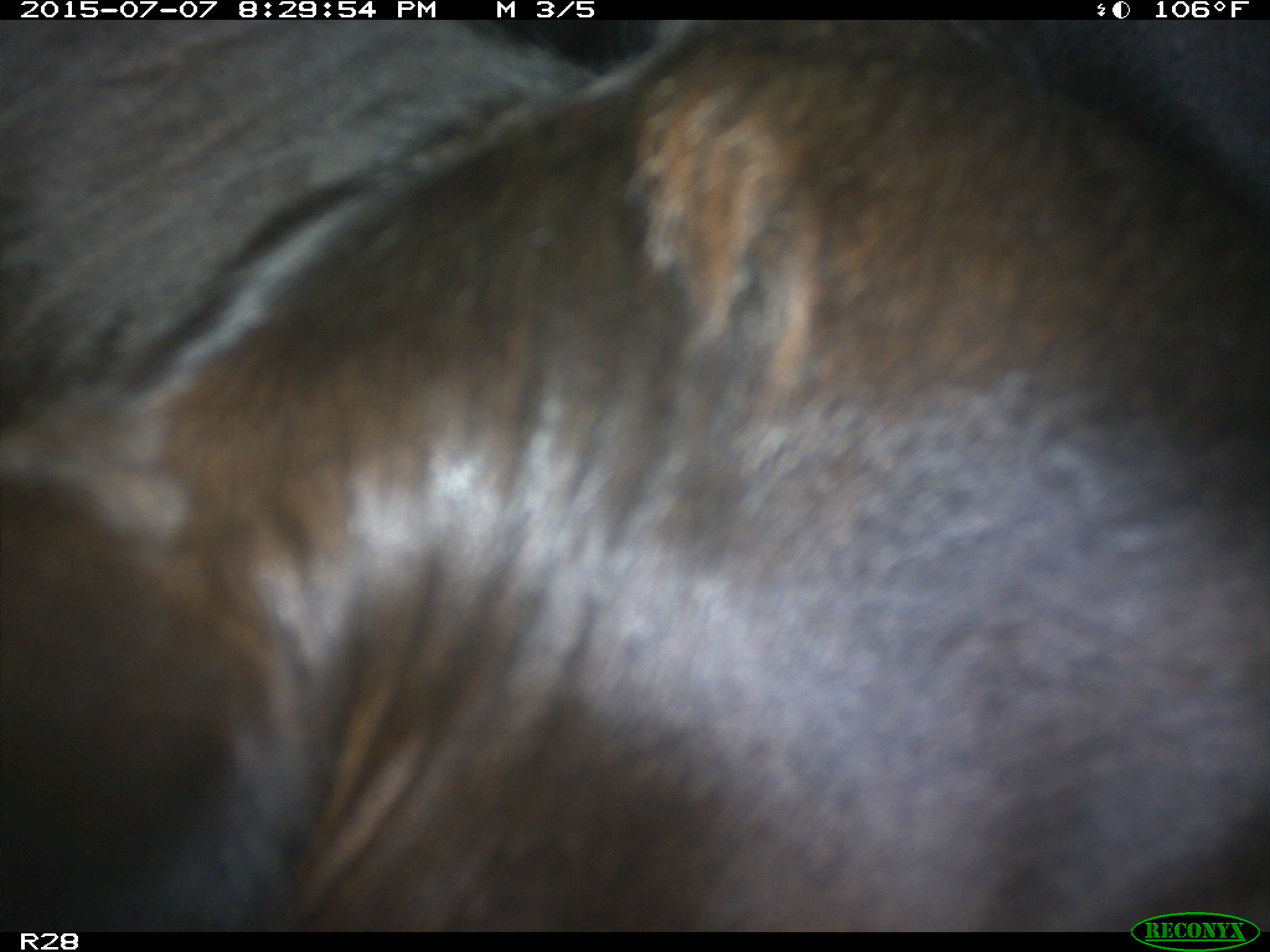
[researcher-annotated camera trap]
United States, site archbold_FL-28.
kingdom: Animalia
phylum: Chordata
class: Mammalia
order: Artiodactyla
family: Bovidae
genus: Bos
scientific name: Bos taurus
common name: domestic cow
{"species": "Bos taurus (domestic cow)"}